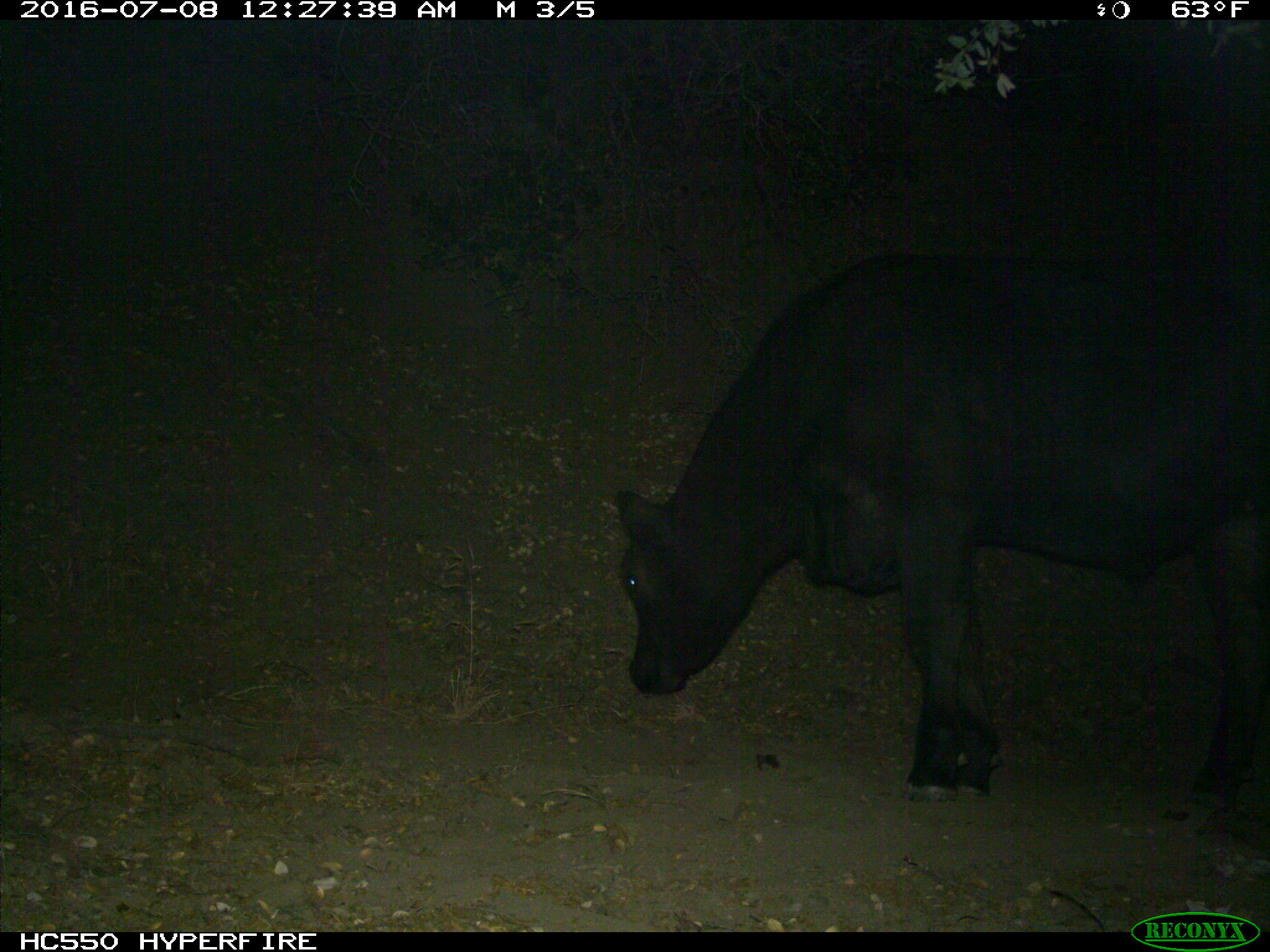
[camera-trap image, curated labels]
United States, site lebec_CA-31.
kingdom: Animalia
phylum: Chordata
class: Mammalia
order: Artiodactyla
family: Bovidae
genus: Bos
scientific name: Bos taurus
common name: domestic cow